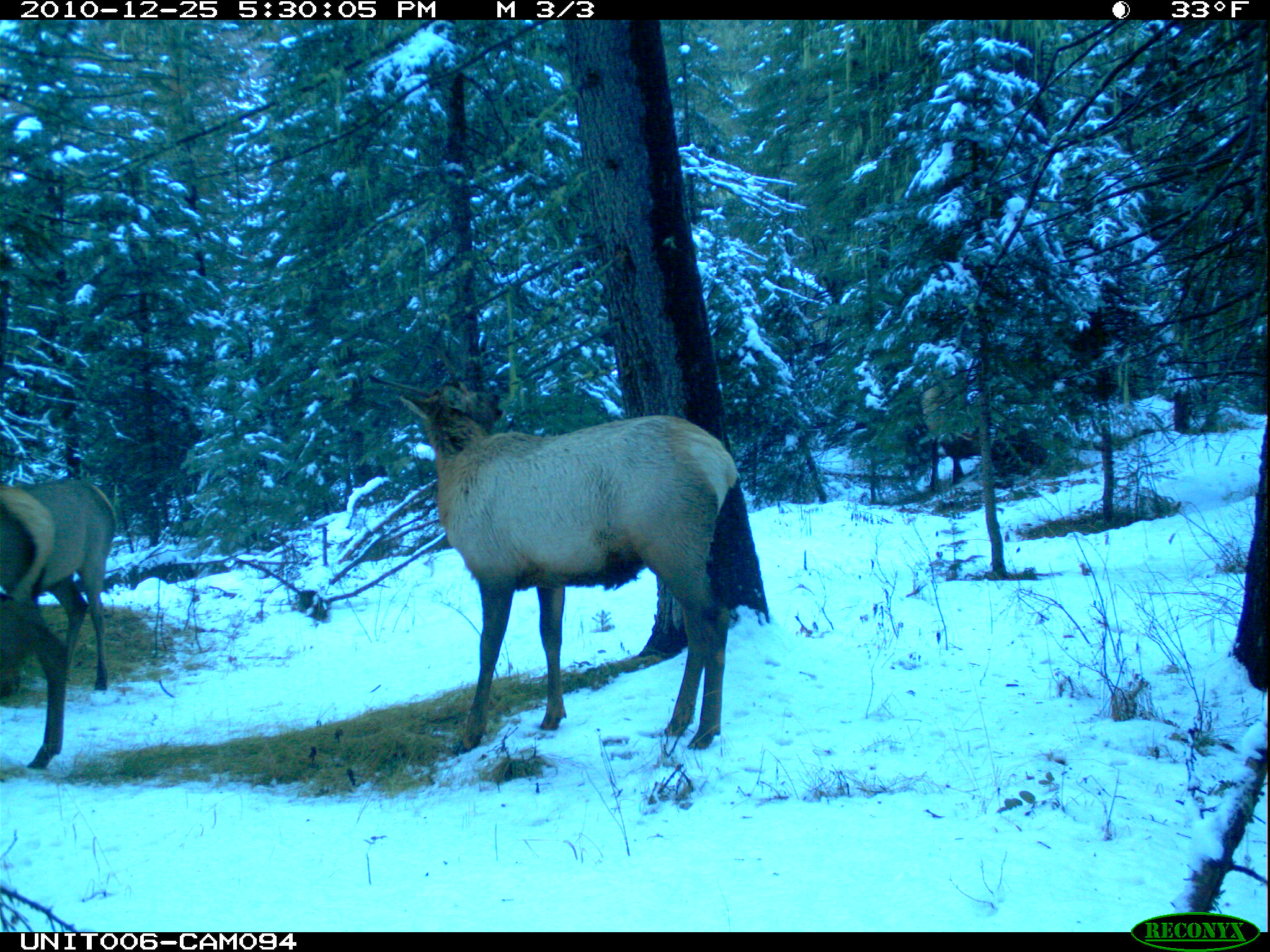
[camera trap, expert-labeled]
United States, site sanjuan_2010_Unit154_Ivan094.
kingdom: Animalia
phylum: Chordata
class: Mammalia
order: Artiodactyla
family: Cervidae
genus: Cervus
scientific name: Cervus elaphus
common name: red deer